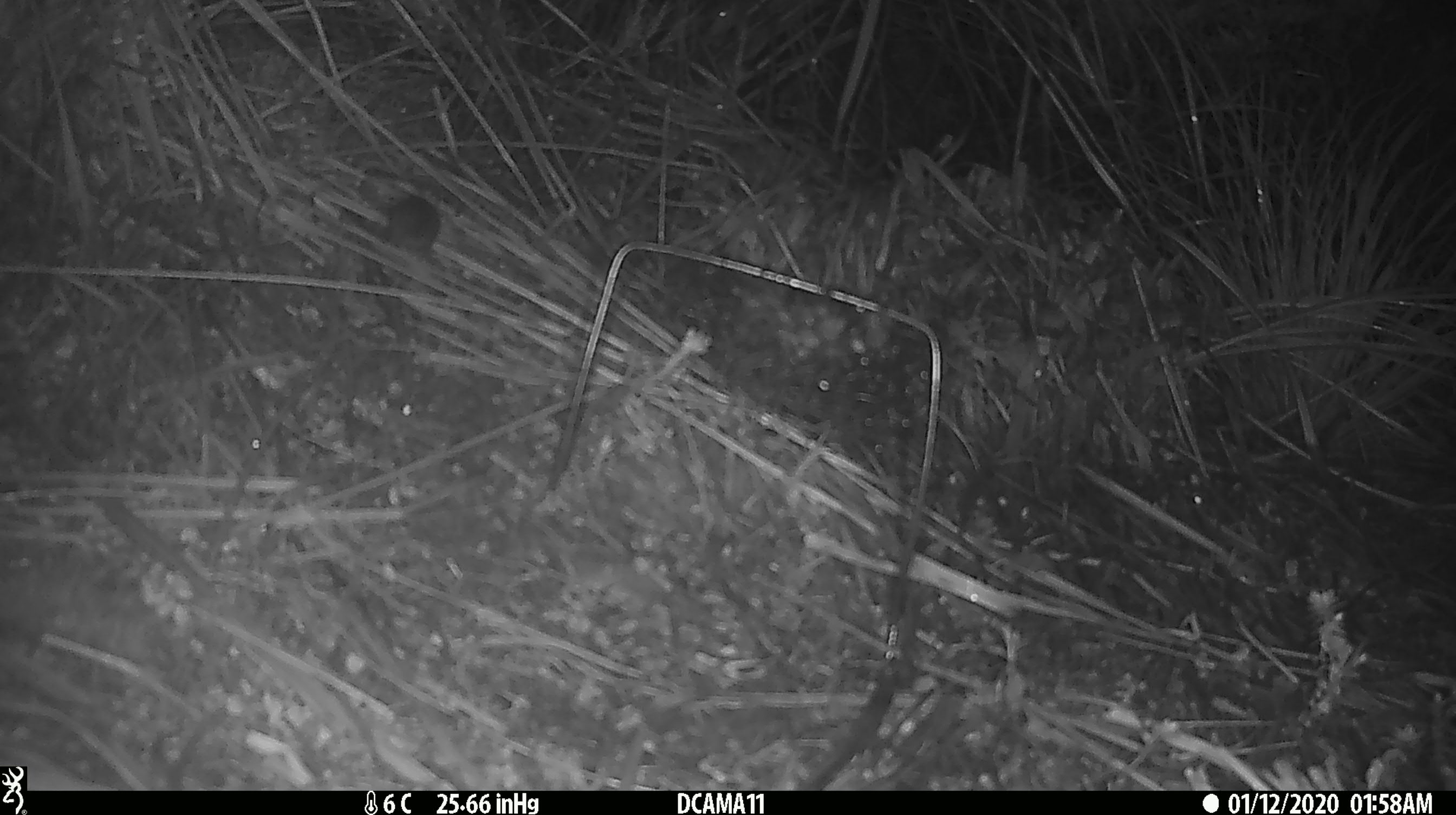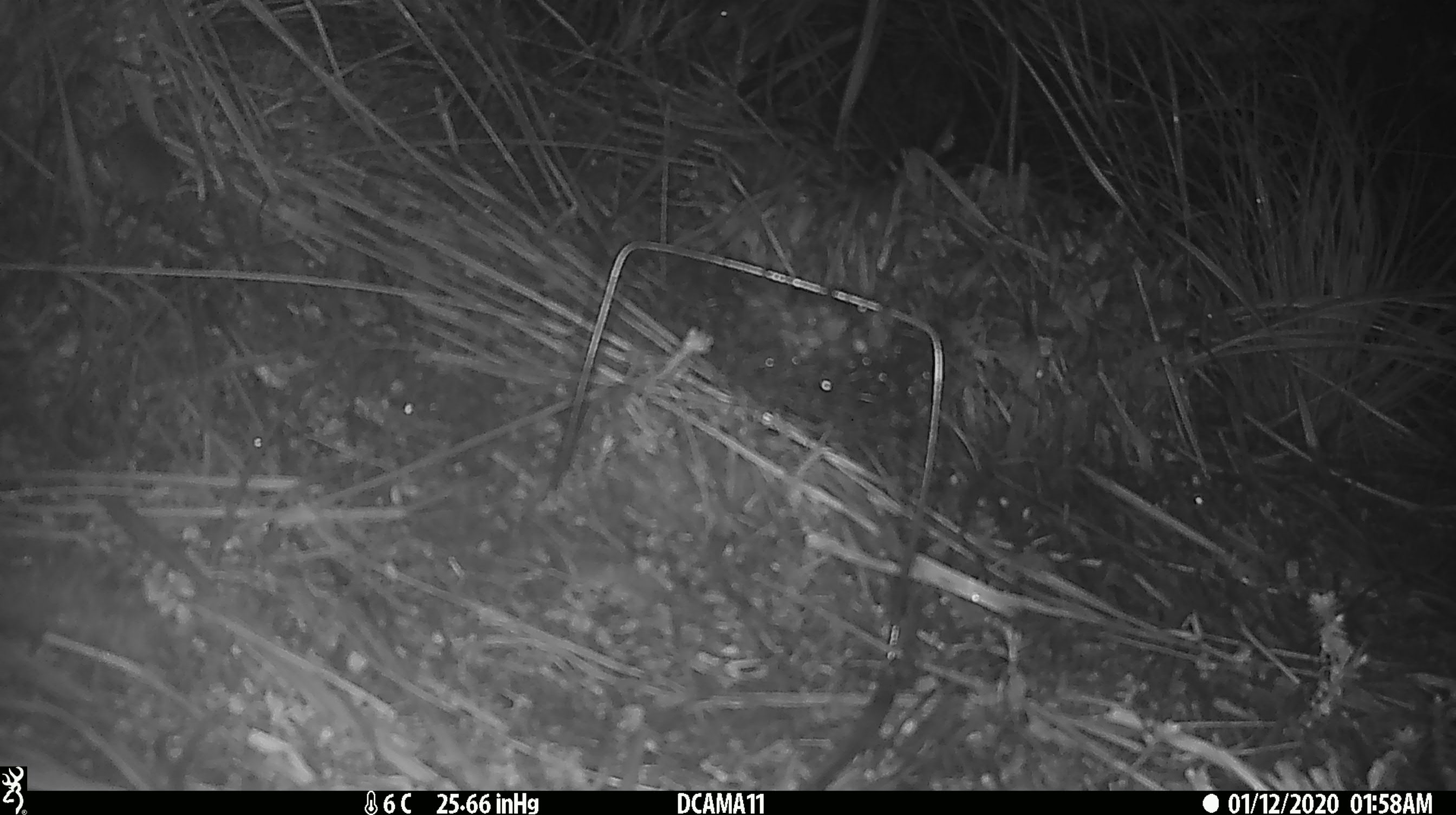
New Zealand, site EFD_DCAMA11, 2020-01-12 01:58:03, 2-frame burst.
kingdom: Animalia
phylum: Chordata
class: Mammalia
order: Rodentia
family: Muridae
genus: Mus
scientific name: Mus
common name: mouse